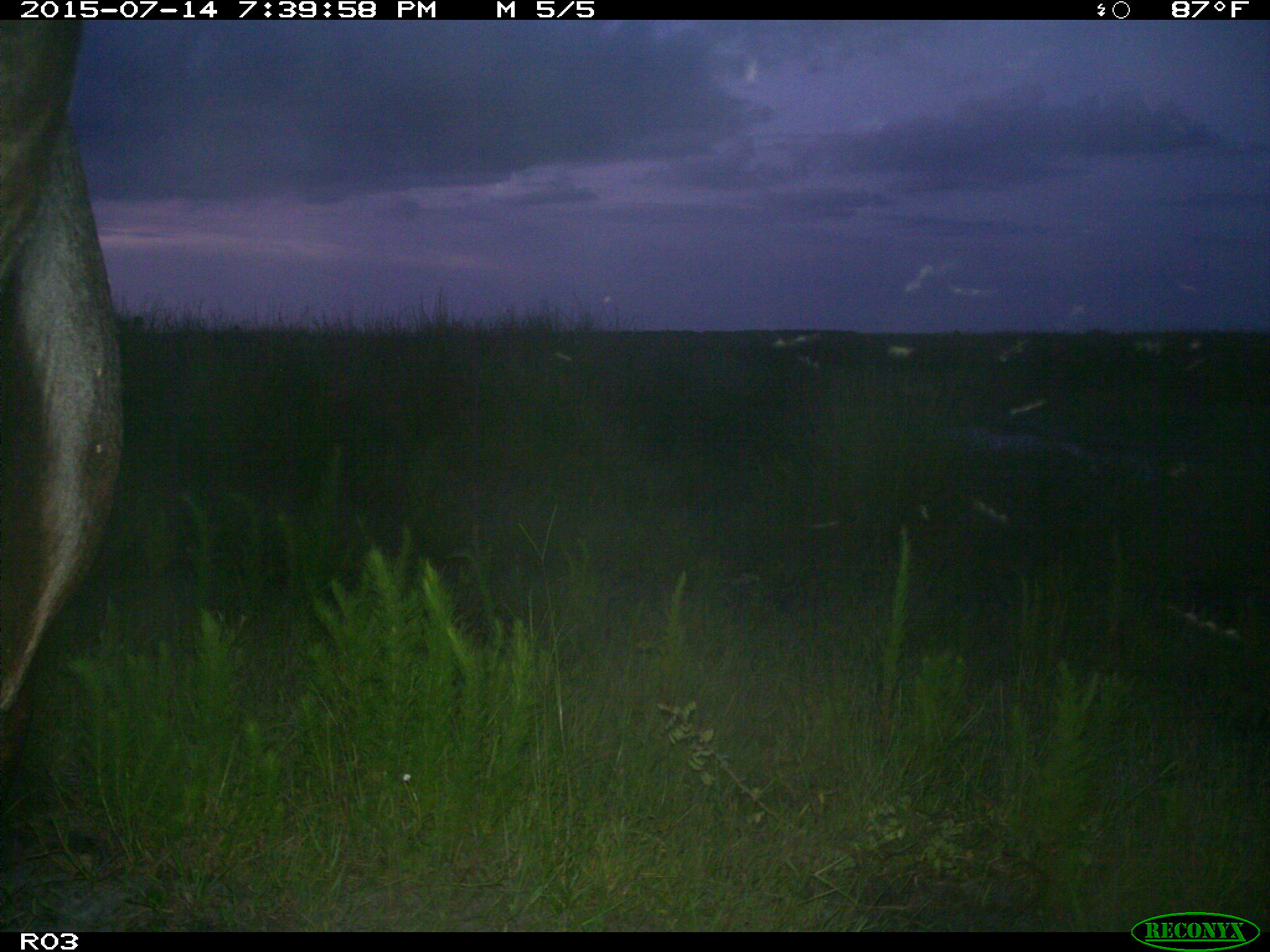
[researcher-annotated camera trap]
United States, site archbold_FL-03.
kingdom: Animalia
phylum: Chordata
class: Mammalia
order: Artiodactyla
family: Bovidae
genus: Bos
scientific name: Bos taurus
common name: domestic cow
Bos taurus (domestic cow).